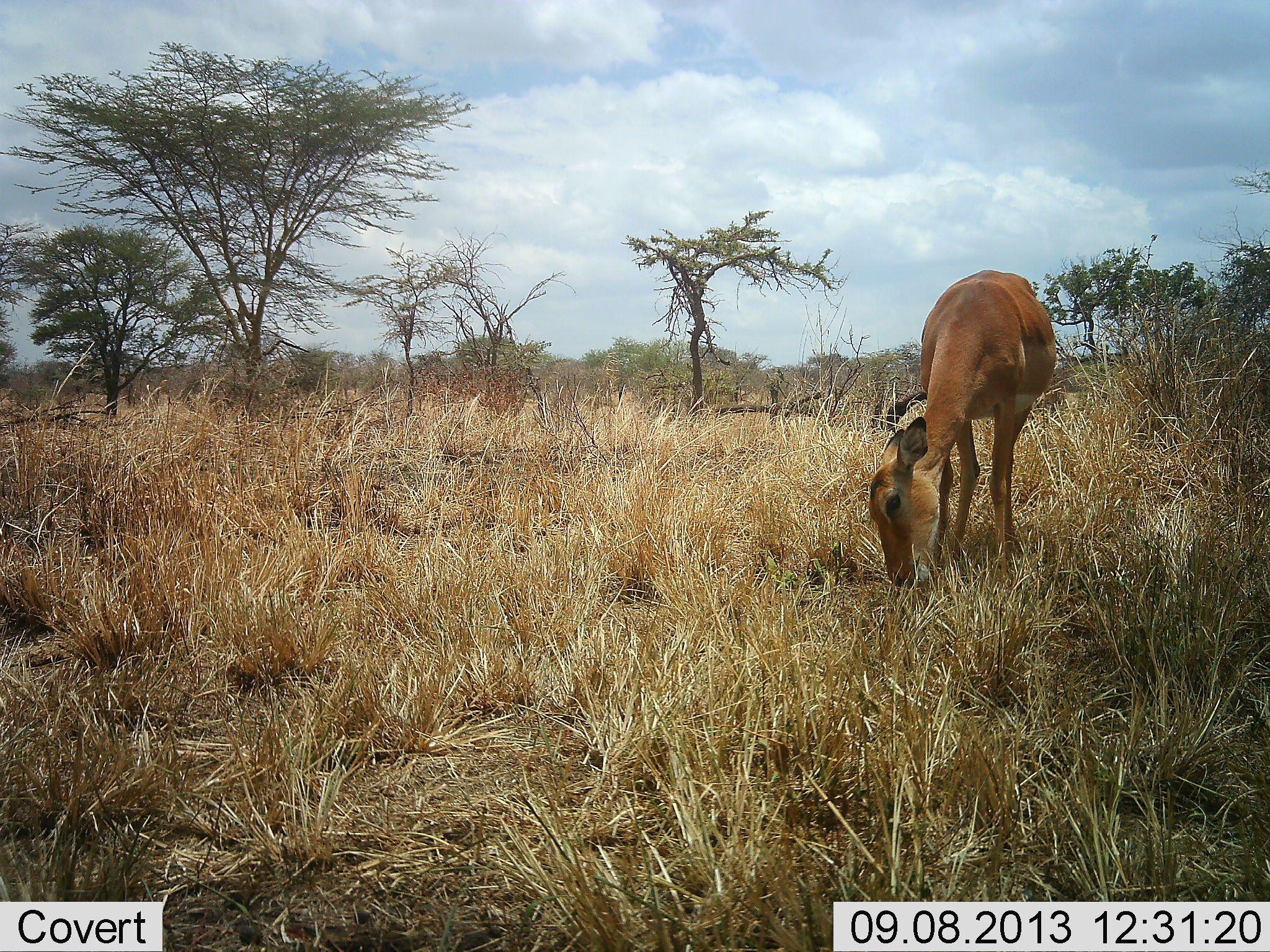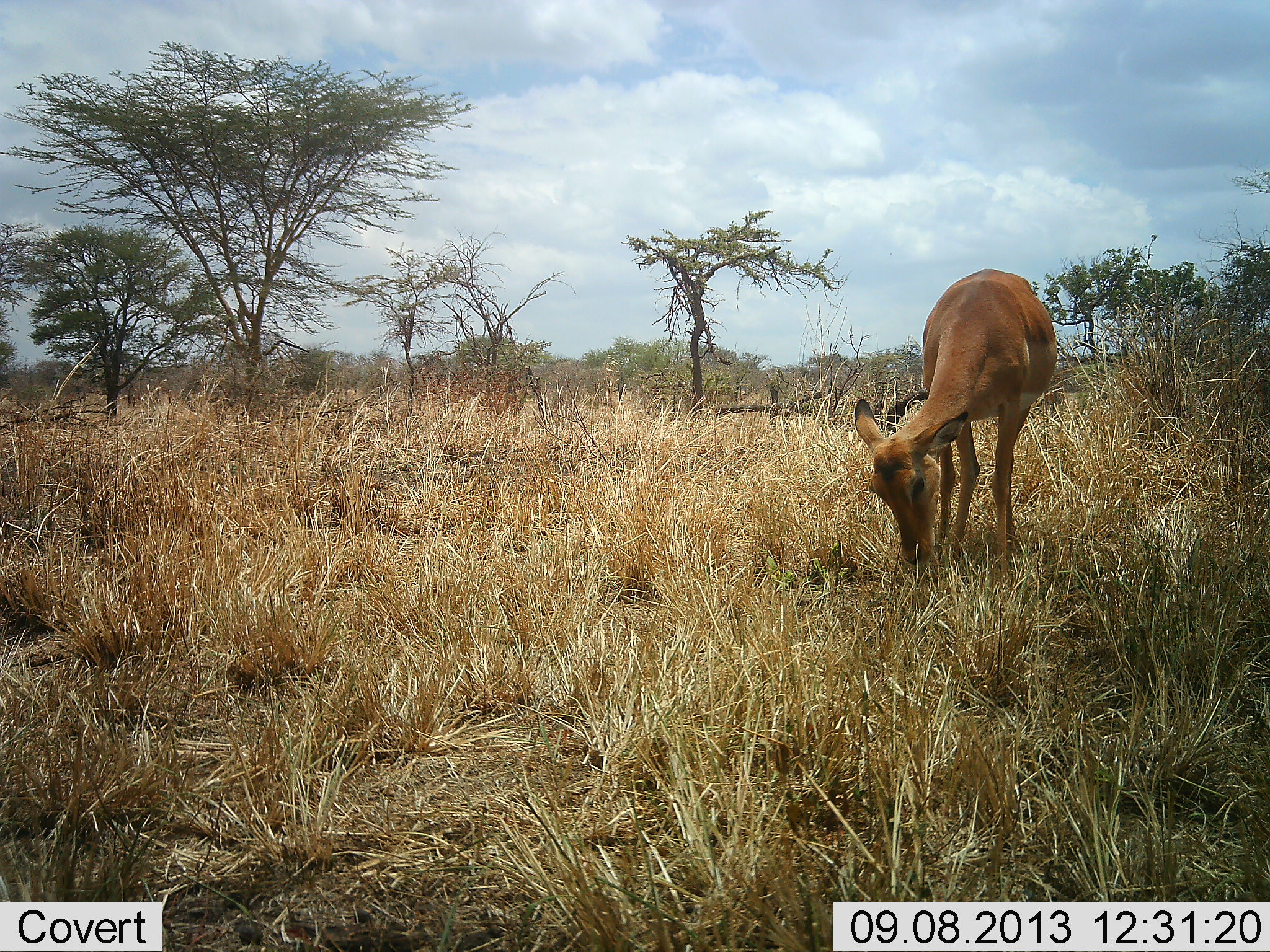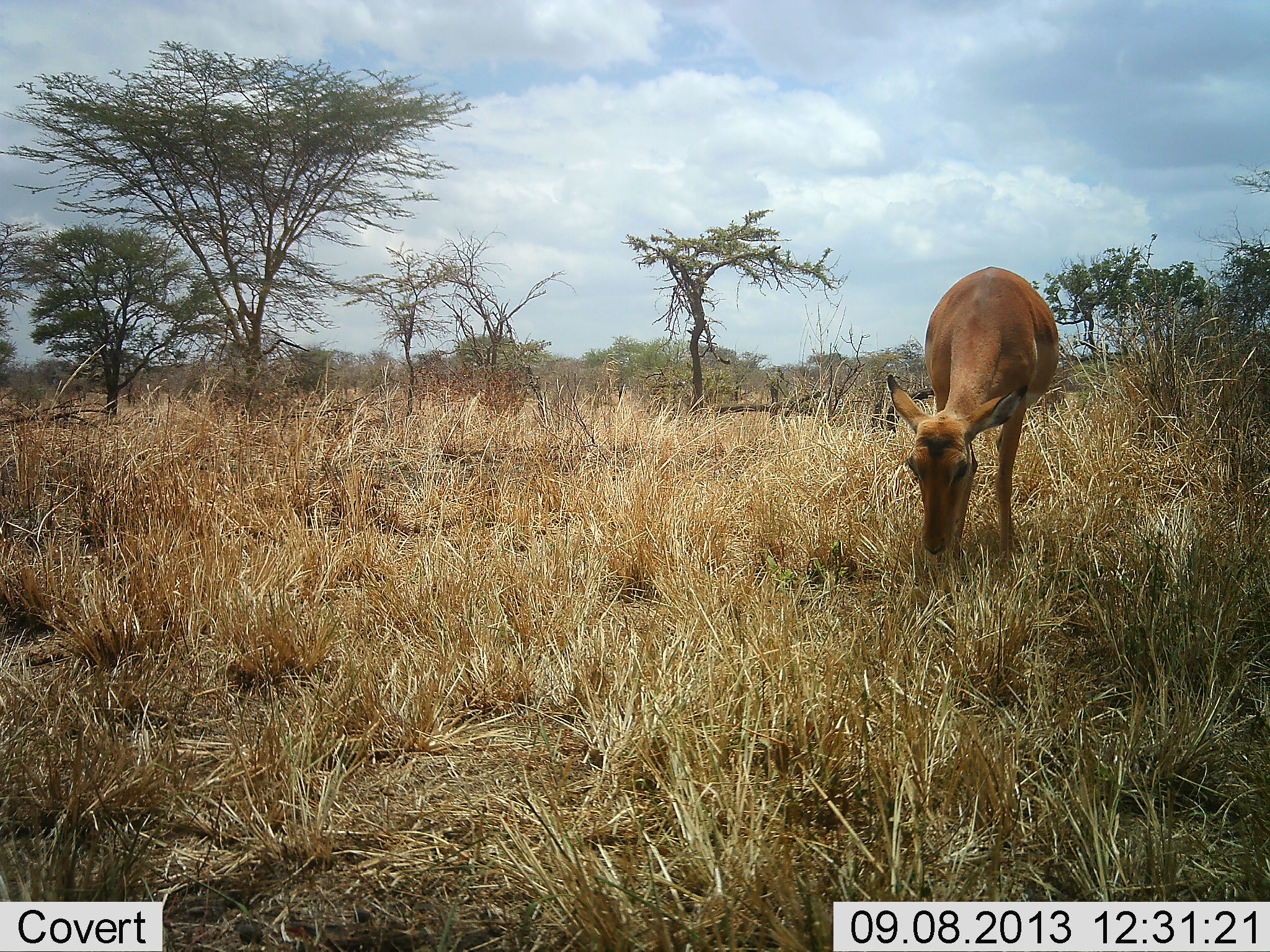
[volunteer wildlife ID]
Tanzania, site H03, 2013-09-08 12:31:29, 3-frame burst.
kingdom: Animalia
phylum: Chordata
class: Mammalia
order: Artiodactyla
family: Bovidae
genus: Aepyceros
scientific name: Aepyceros melampus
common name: impala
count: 1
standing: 20%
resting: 0%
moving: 0%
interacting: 0%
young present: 0%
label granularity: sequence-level